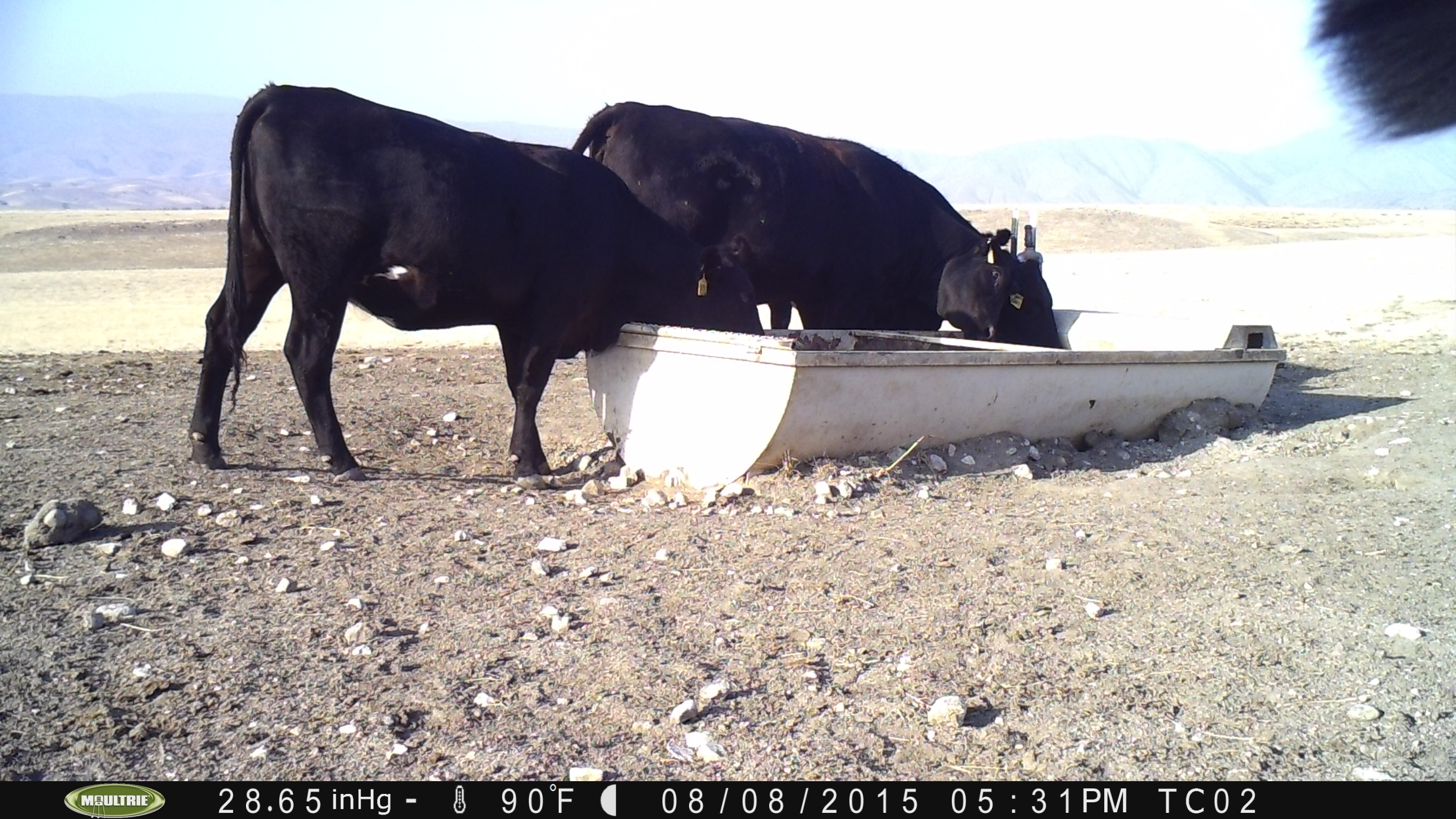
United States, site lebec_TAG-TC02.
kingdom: Animalia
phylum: Chordata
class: Mammalia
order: Artiodactyla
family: Bovidae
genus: Bos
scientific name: Bos taurus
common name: domestic cow